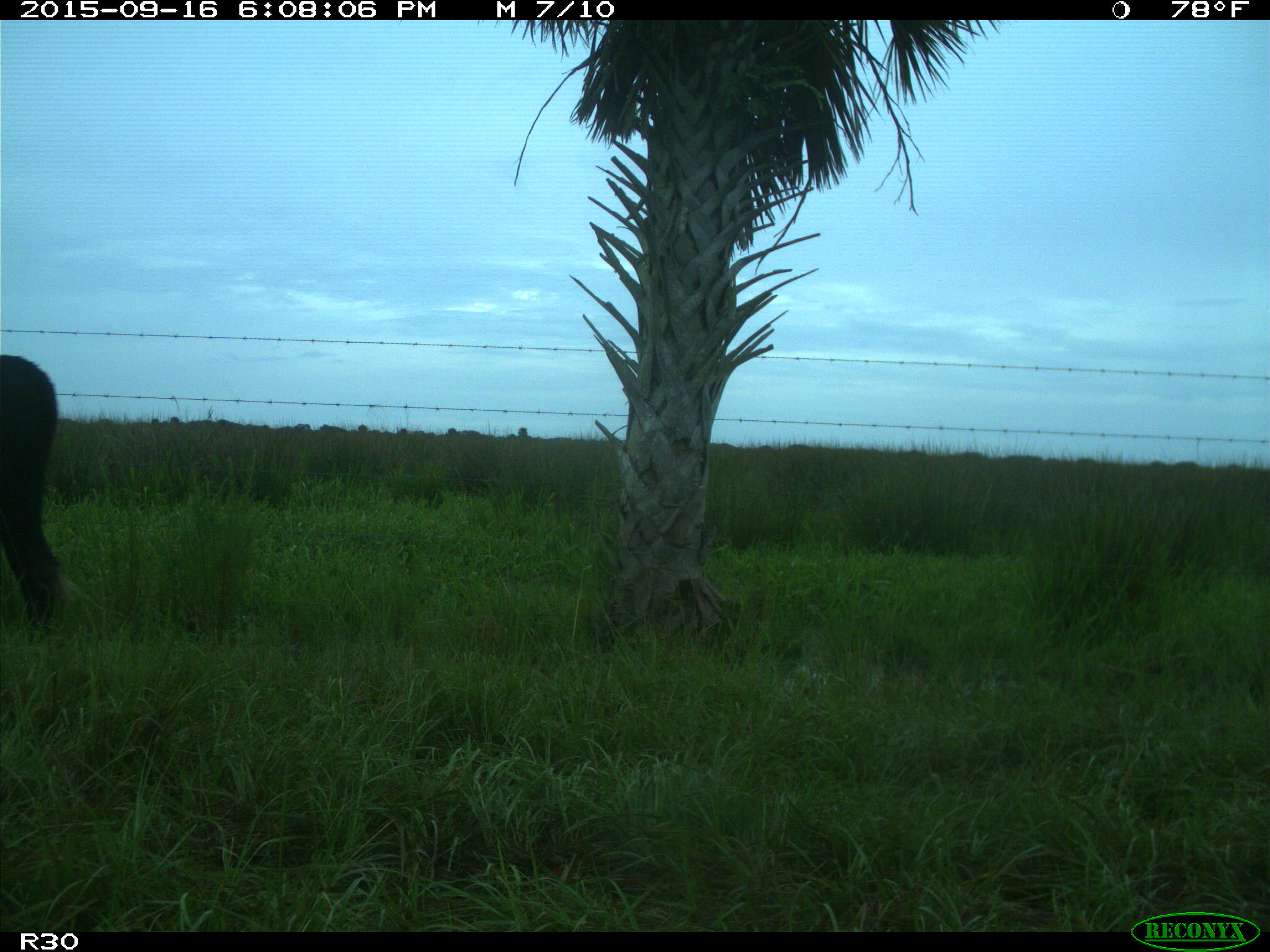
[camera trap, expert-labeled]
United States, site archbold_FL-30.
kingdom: Animalia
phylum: Chordata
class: Mammalia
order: Artiodactyla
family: Bovidae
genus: Bos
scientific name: Bos taurus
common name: domestic cow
Bos taurus (domestic cow).